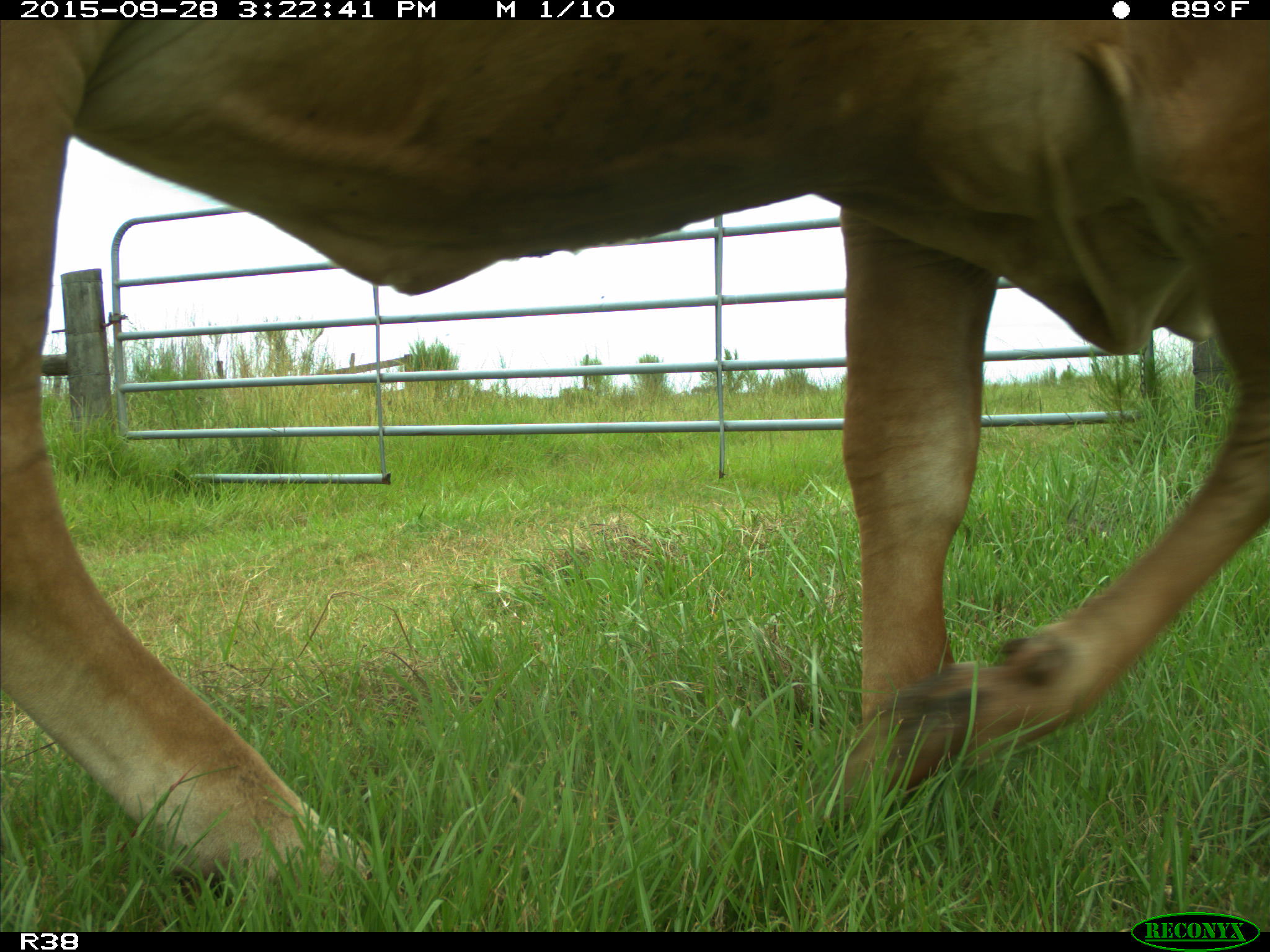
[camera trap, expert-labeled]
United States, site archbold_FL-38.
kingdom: Animalia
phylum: Chordata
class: Mammalia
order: Artiodactyla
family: Bovidae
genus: Bos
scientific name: Bos taurus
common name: domestic cow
Bos taurus (domestic cow).